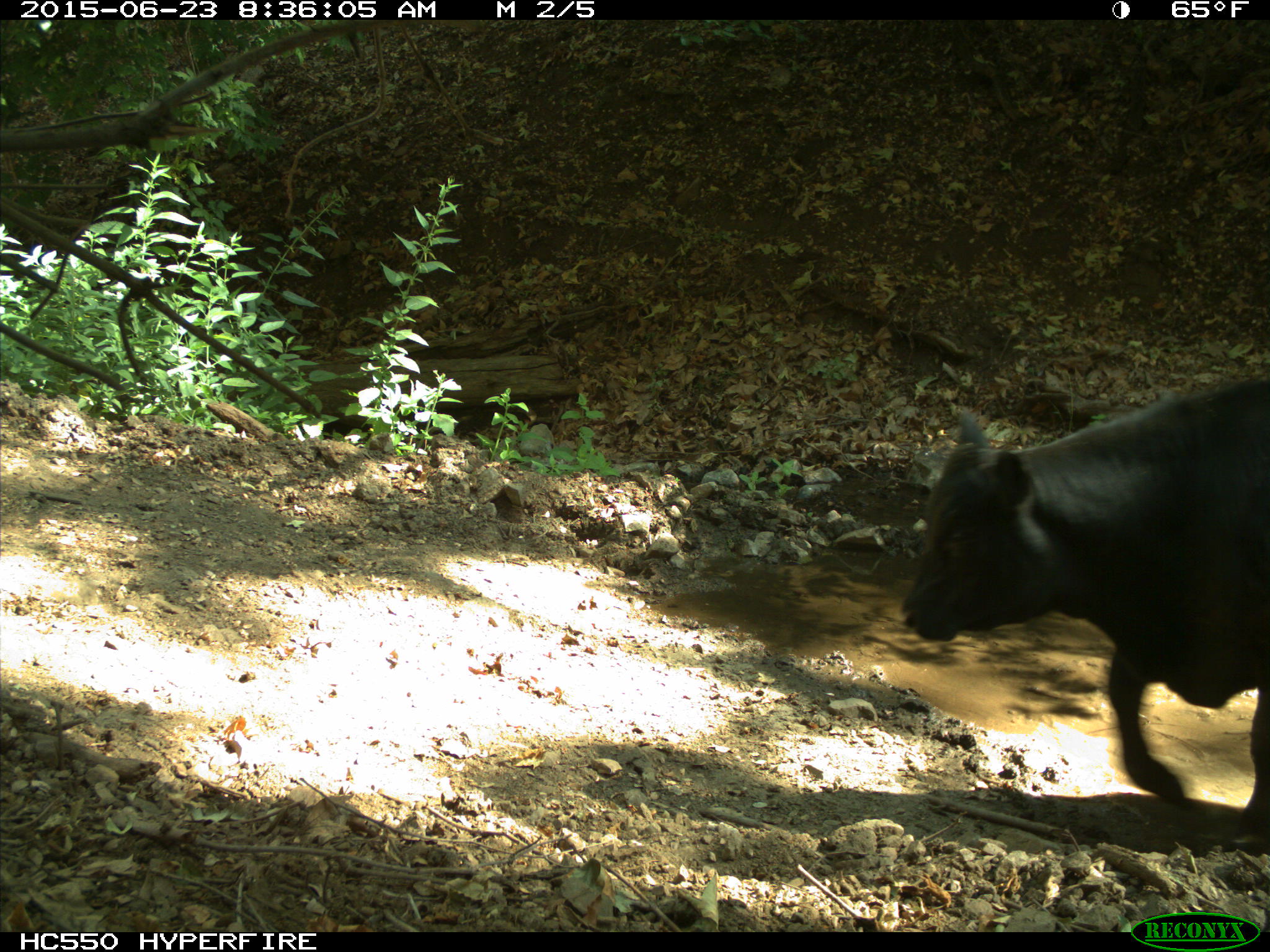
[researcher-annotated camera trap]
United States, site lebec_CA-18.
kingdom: Animalia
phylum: Chordata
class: Mammalia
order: Artiodactyla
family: Bovidae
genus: Bos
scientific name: Bos taurus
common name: domestic cow